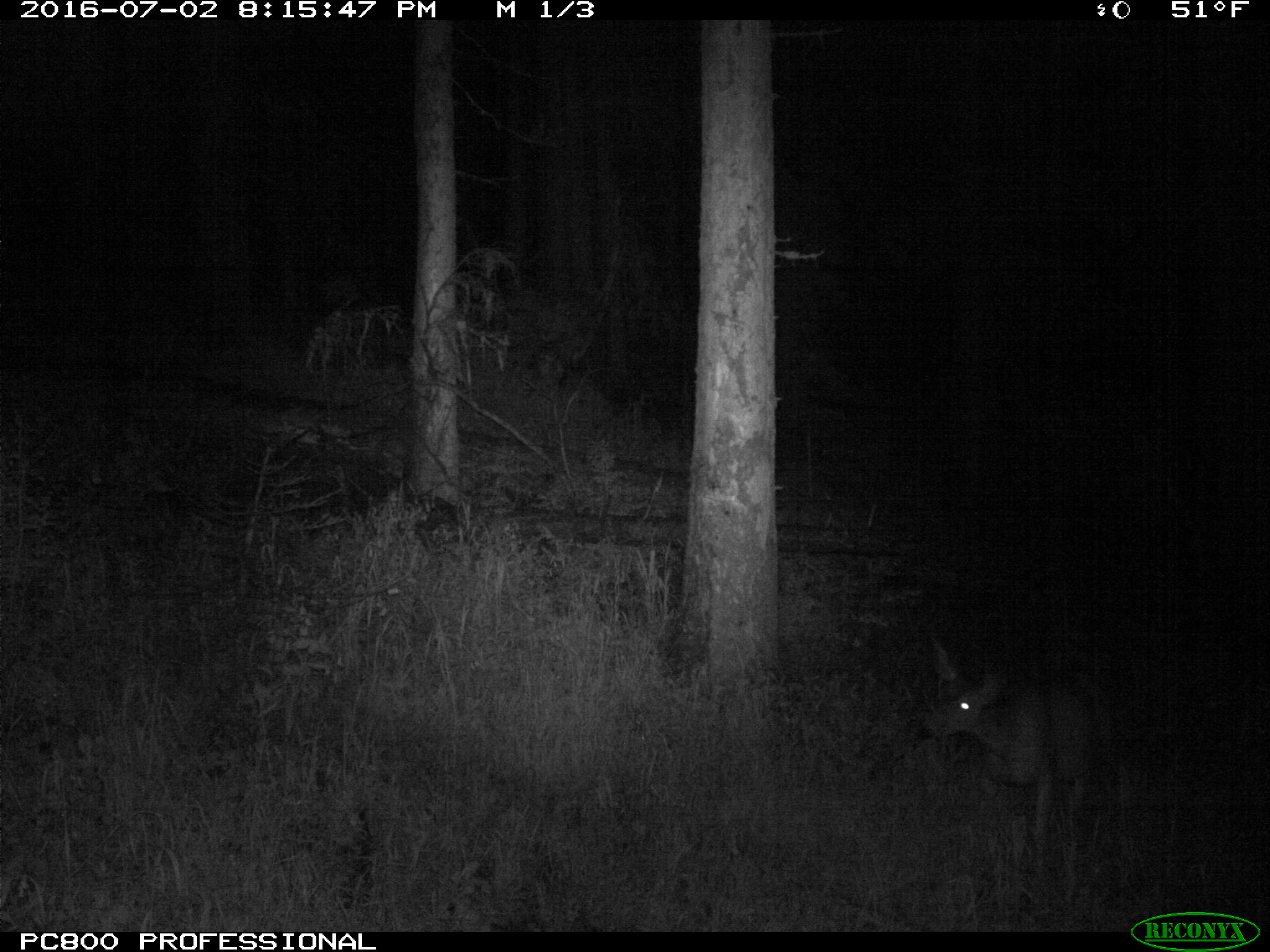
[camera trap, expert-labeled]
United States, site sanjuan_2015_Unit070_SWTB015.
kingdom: Animalia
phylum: Chordata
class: Mammalia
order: Artiodactyla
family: Cervidae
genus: Odocoileus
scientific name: Odocoileus hemionus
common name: mule deer